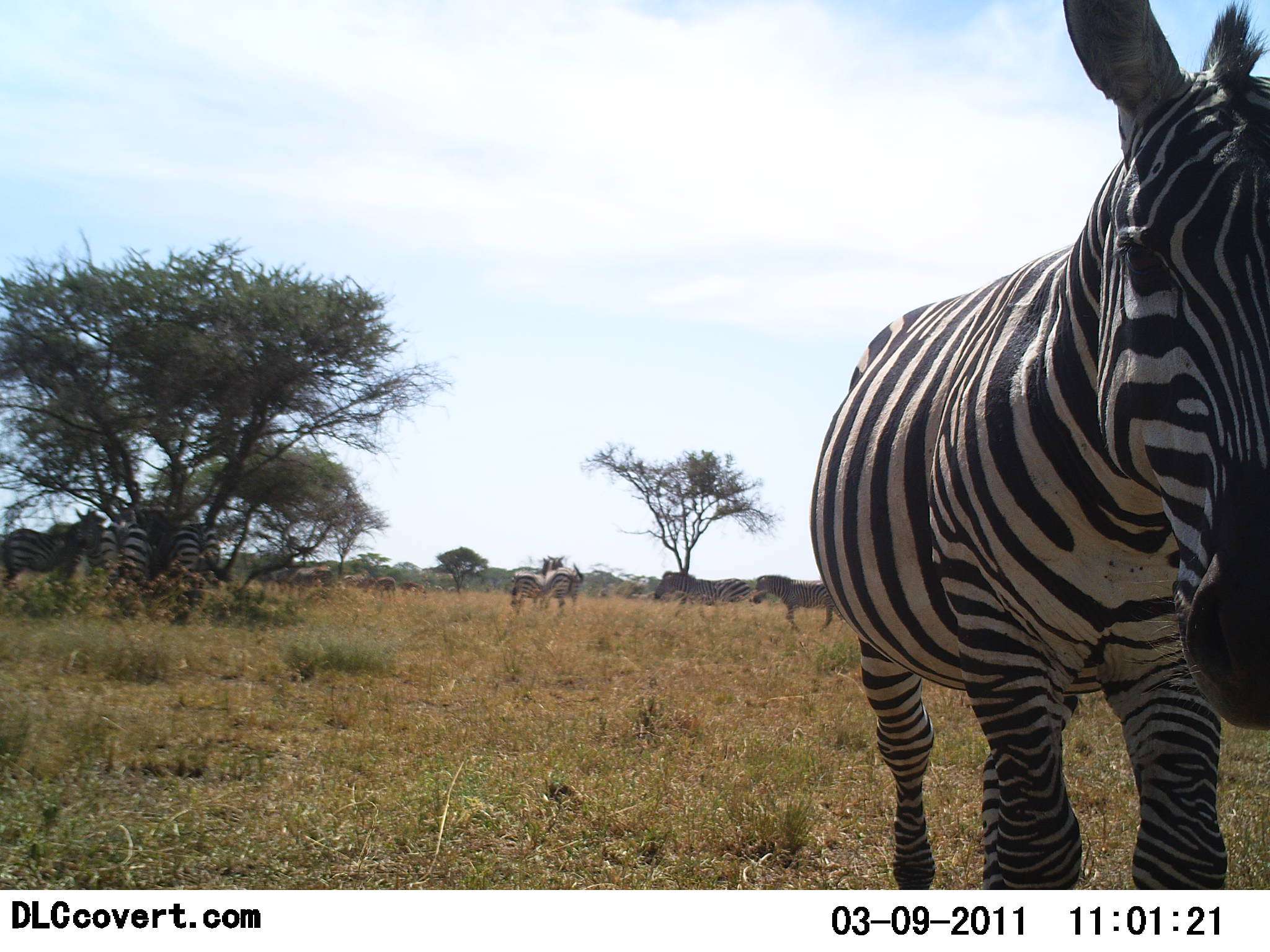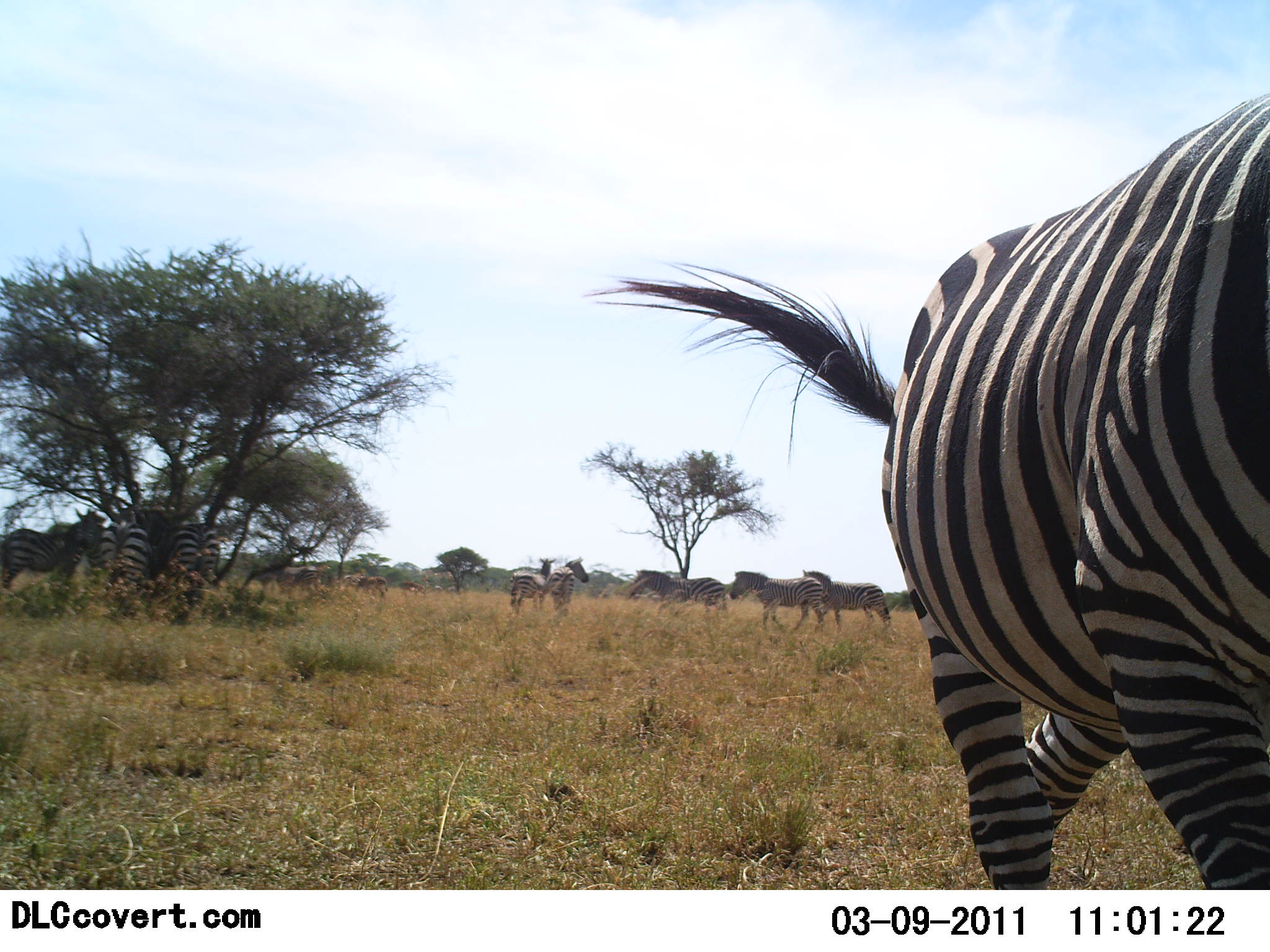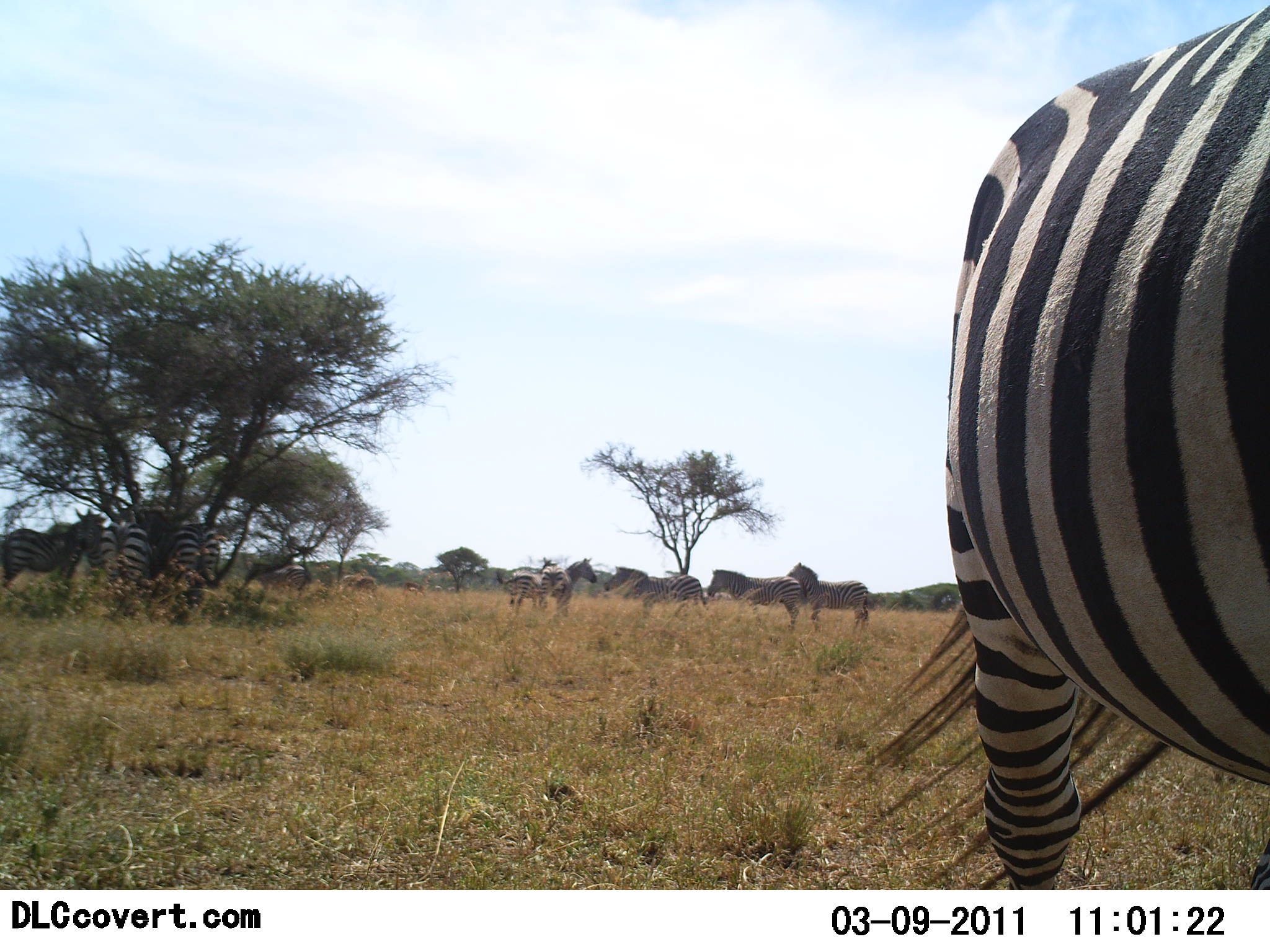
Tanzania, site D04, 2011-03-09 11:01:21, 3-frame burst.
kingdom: Animalia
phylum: Chordata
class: Mammalia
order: Perissodactyla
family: Equidae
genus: Equus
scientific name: Equus quagga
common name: plains zebra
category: zebra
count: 11-50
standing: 70%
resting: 20%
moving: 50%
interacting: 10%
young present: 0%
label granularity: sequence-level